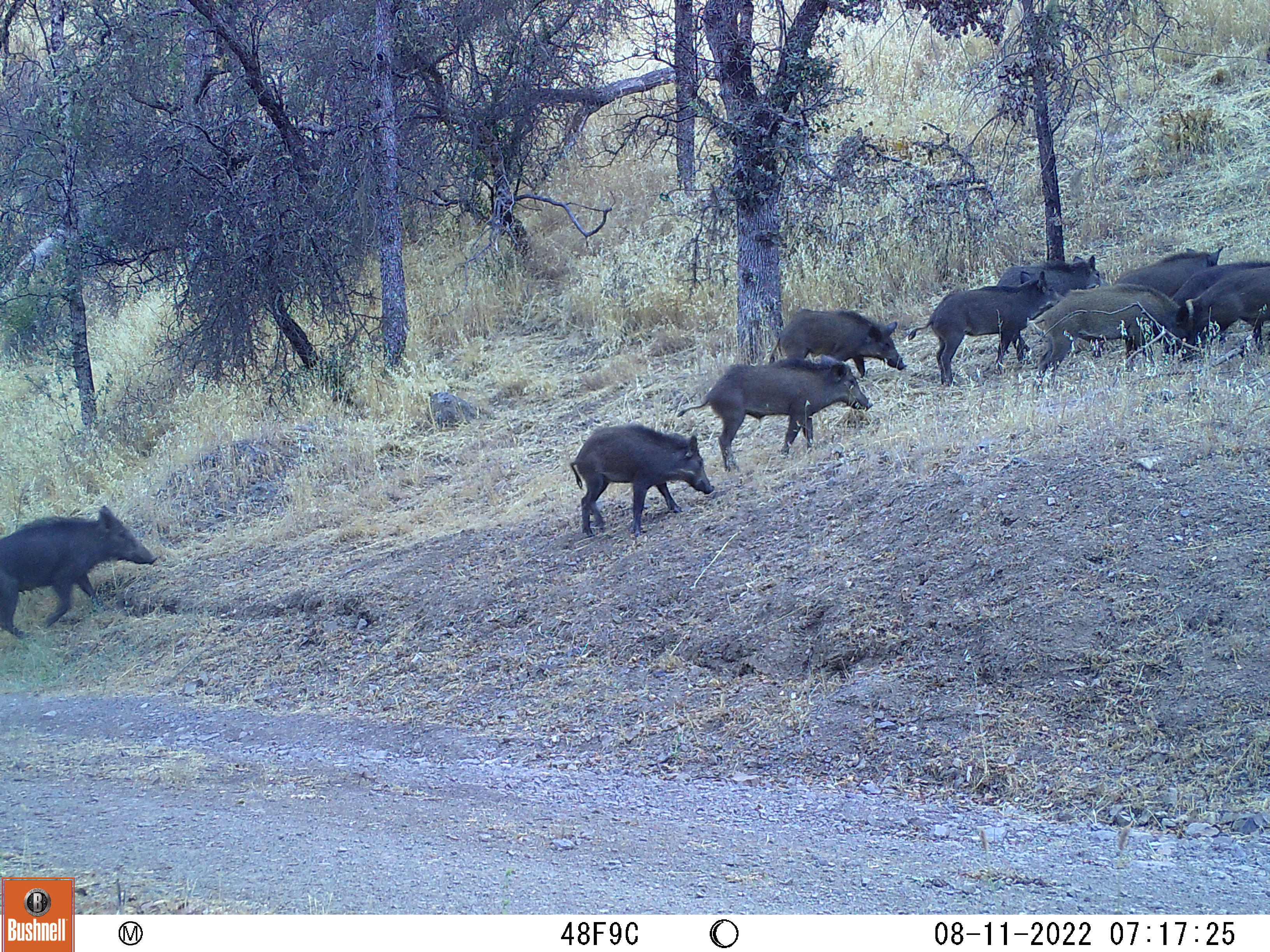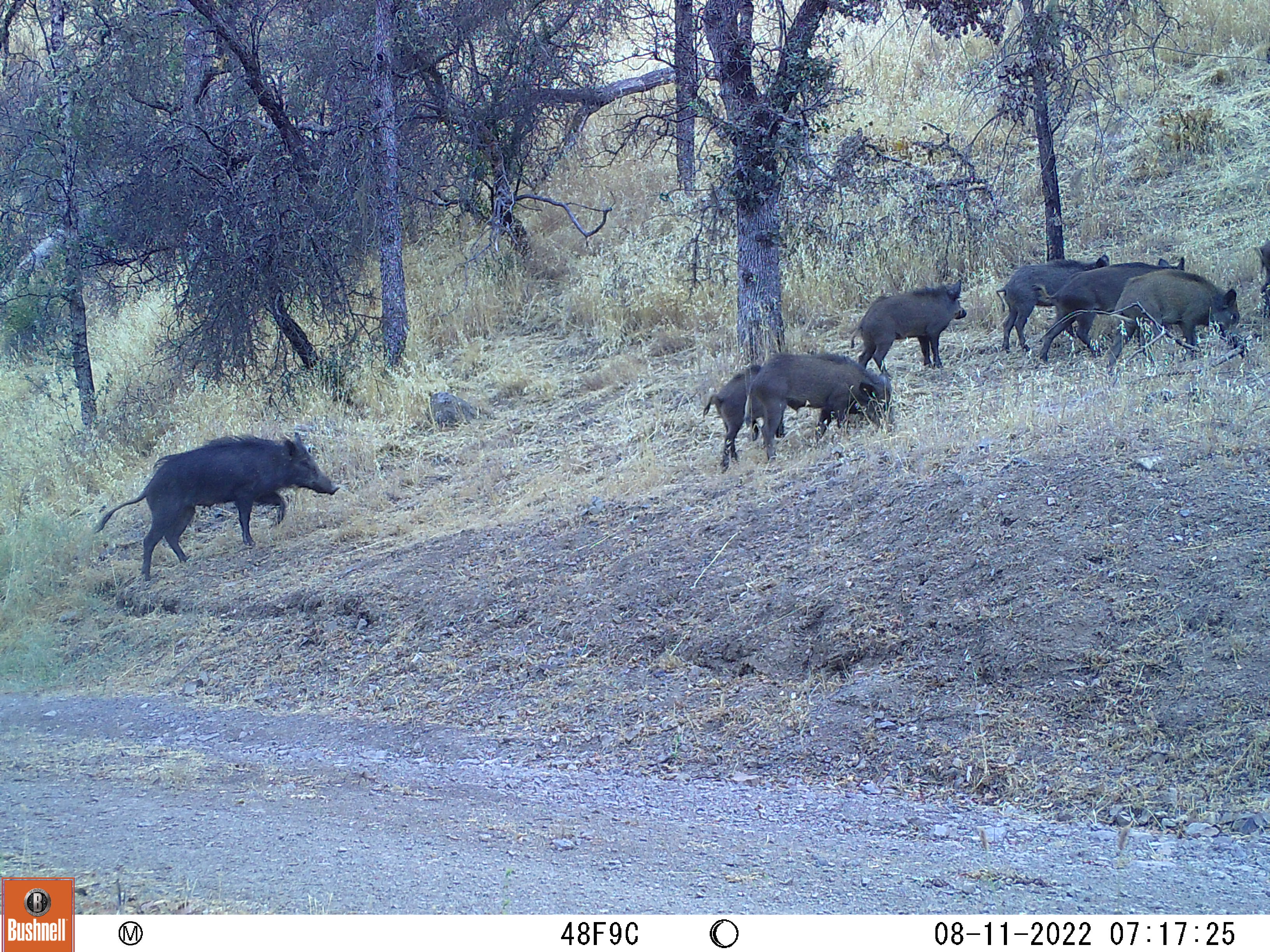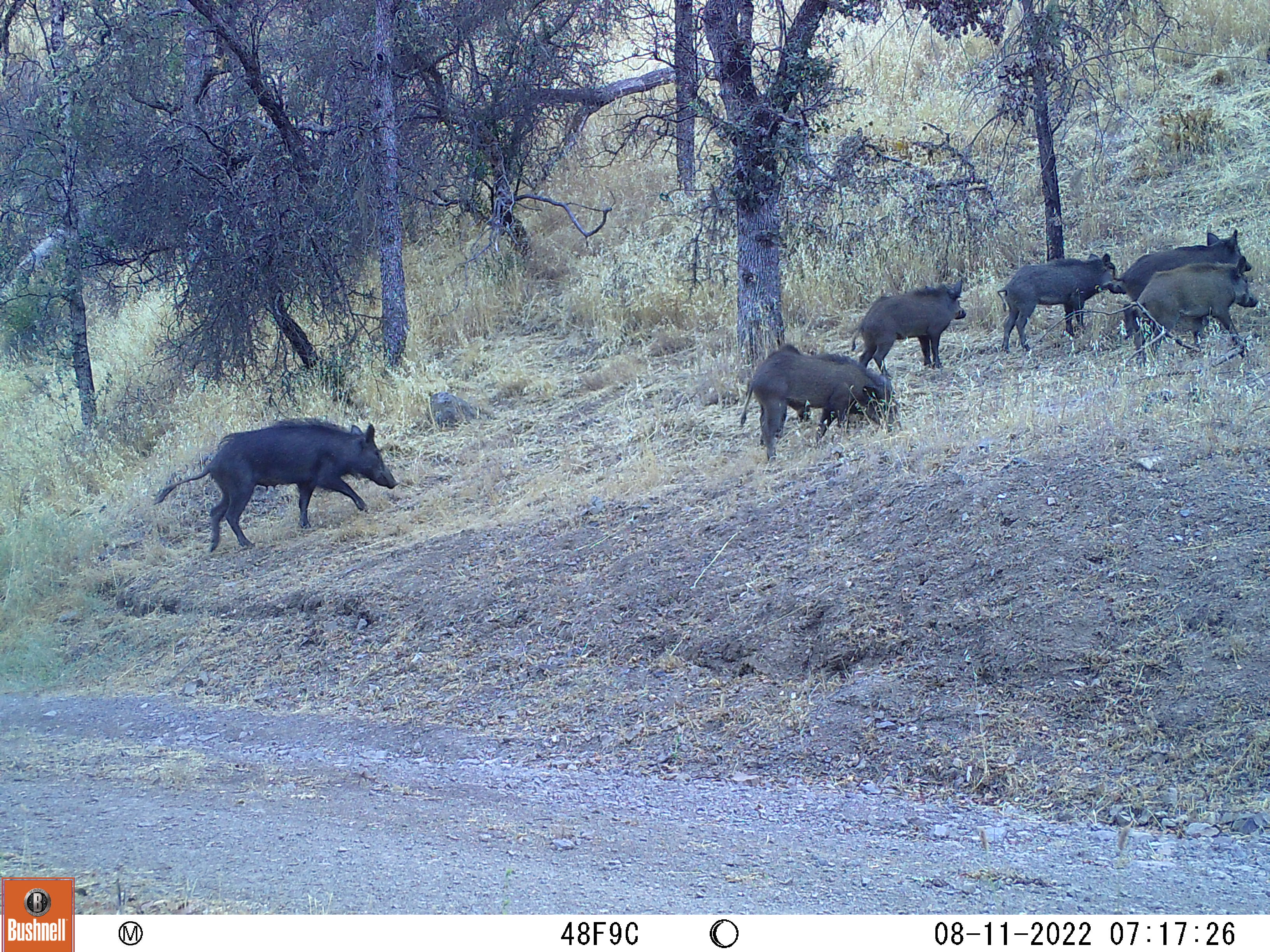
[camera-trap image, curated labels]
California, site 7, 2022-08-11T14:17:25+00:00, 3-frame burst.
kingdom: Animalia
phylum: Chordata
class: Mammalia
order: Artiodactyla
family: Suidae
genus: Sus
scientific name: Sus scrofa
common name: wild boar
Wild boar (Sus scrofa).